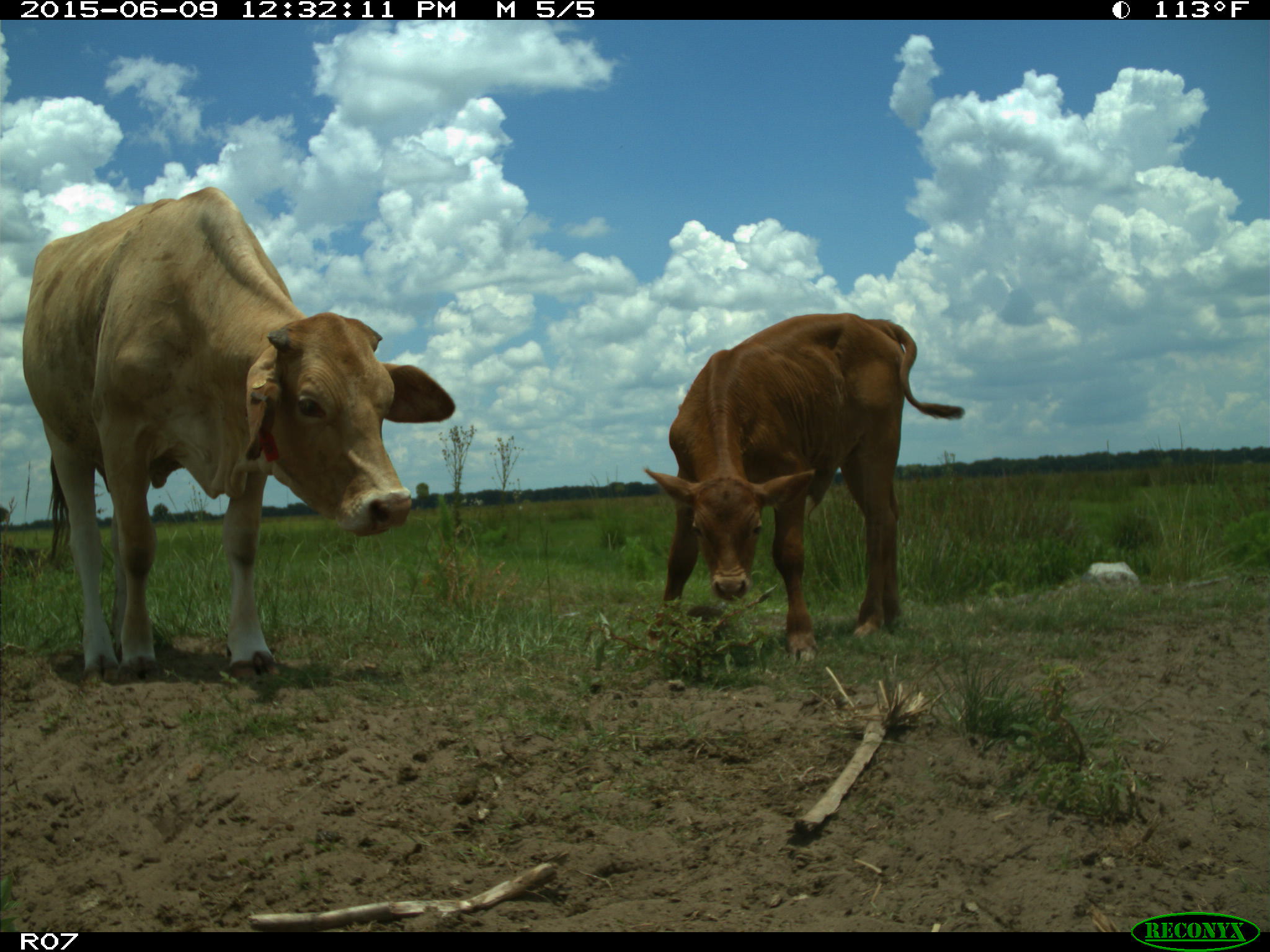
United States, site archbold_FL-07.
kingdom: Animalia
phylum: Chordata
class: Mammalia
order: Artiodactyla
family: Bovidae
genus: Bos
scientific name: Bos taurus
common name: domestic cow